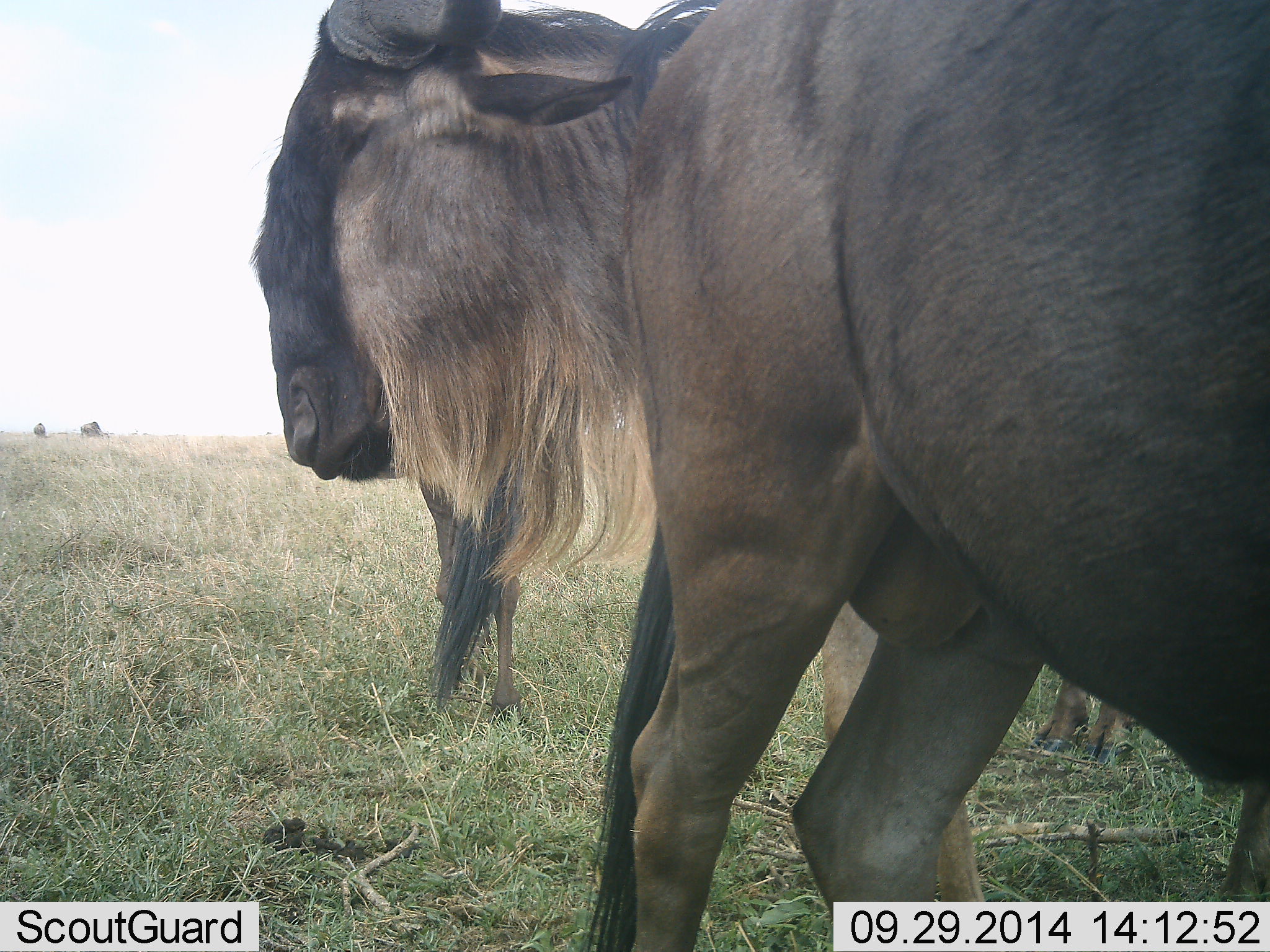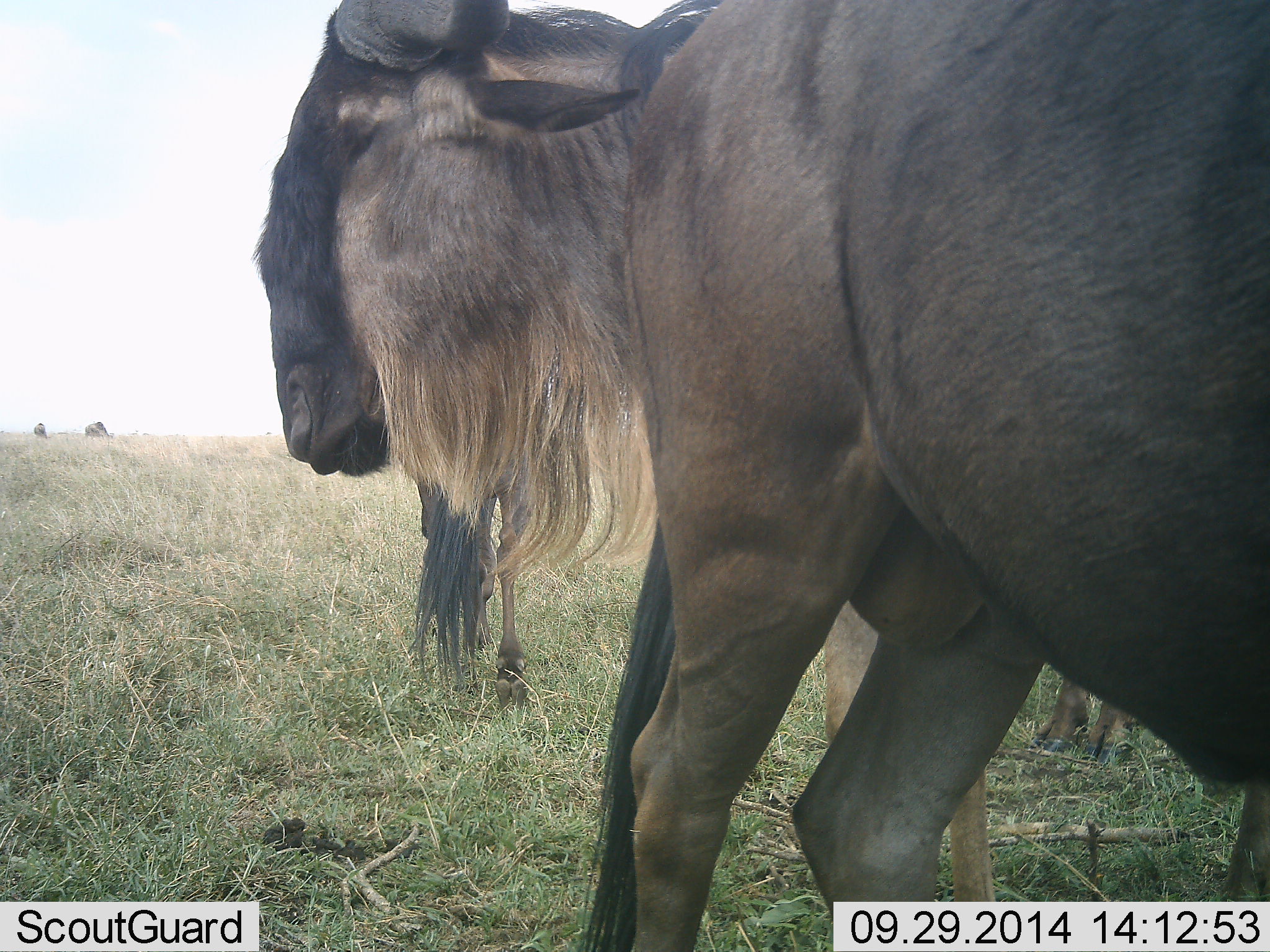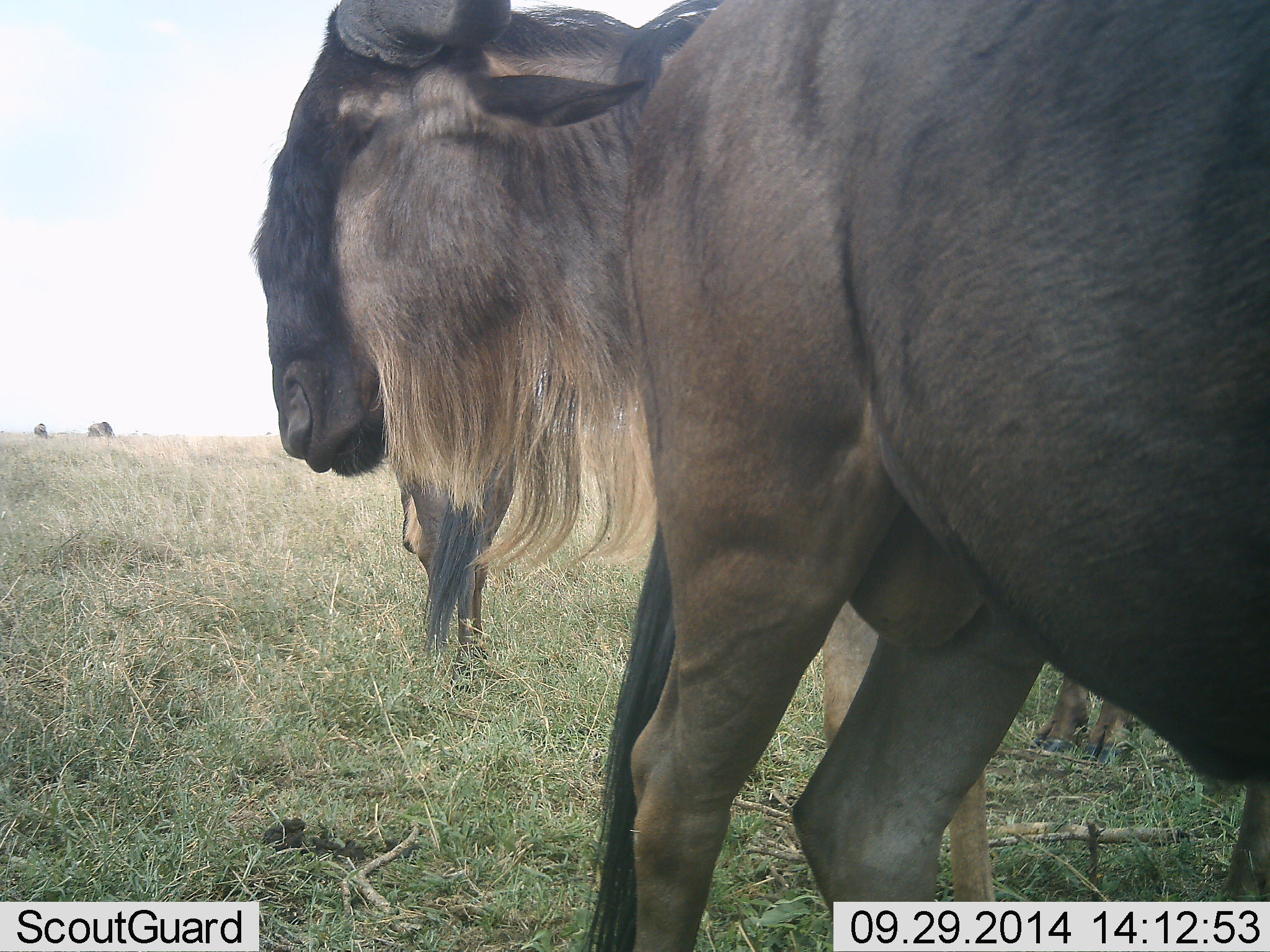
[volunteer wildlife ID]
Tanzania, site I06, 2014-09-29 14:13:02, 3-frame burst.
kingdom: Animalia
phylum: Chordata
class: Mammalia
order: Artiodactyla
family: Bovidae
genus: Connochaetes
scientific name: Connochaetes taurinus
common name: blue wildebeest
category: wildebeest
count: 5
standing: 80%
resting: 10%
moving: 40%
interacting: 0%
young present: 0%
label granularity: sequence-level